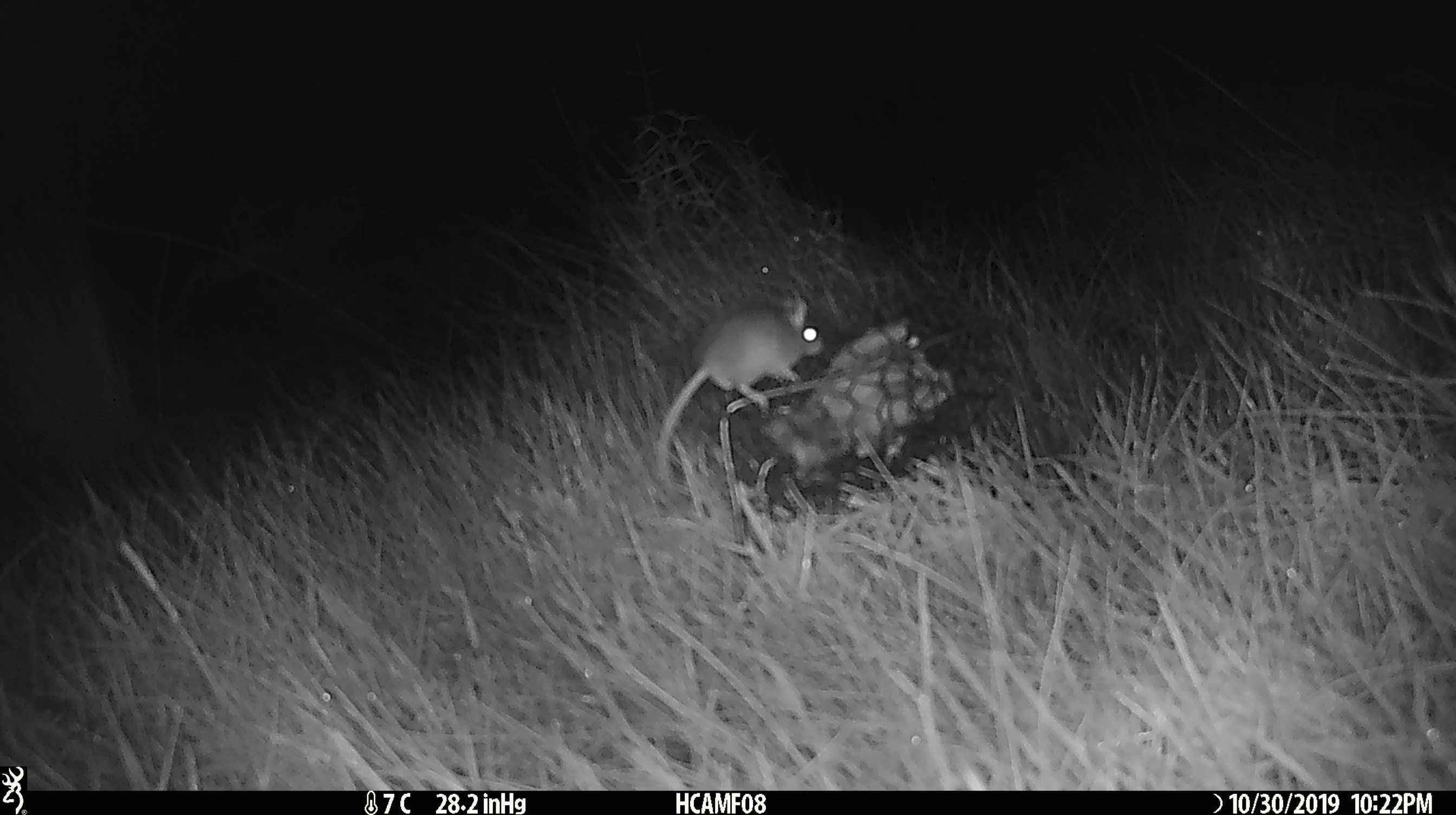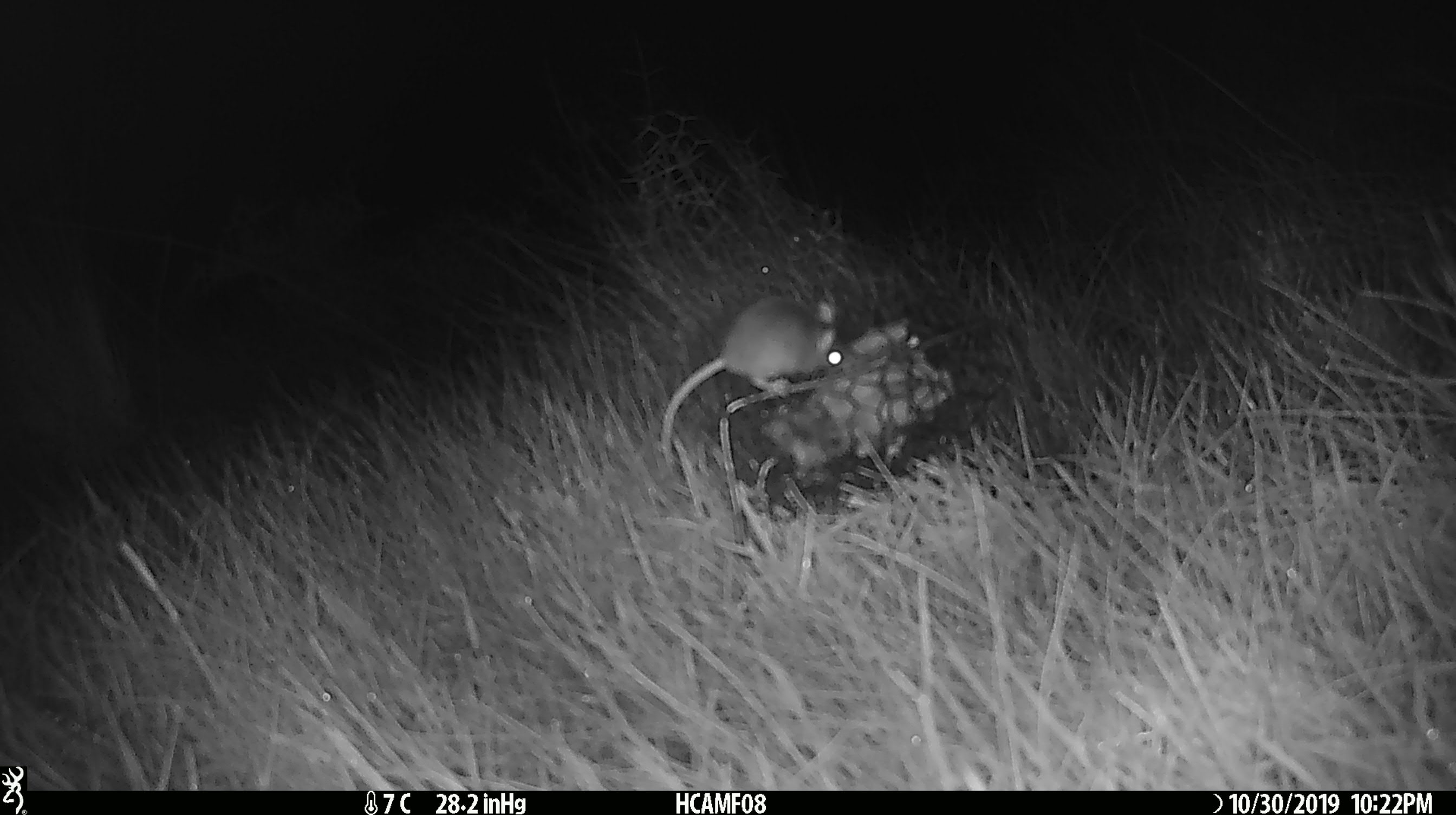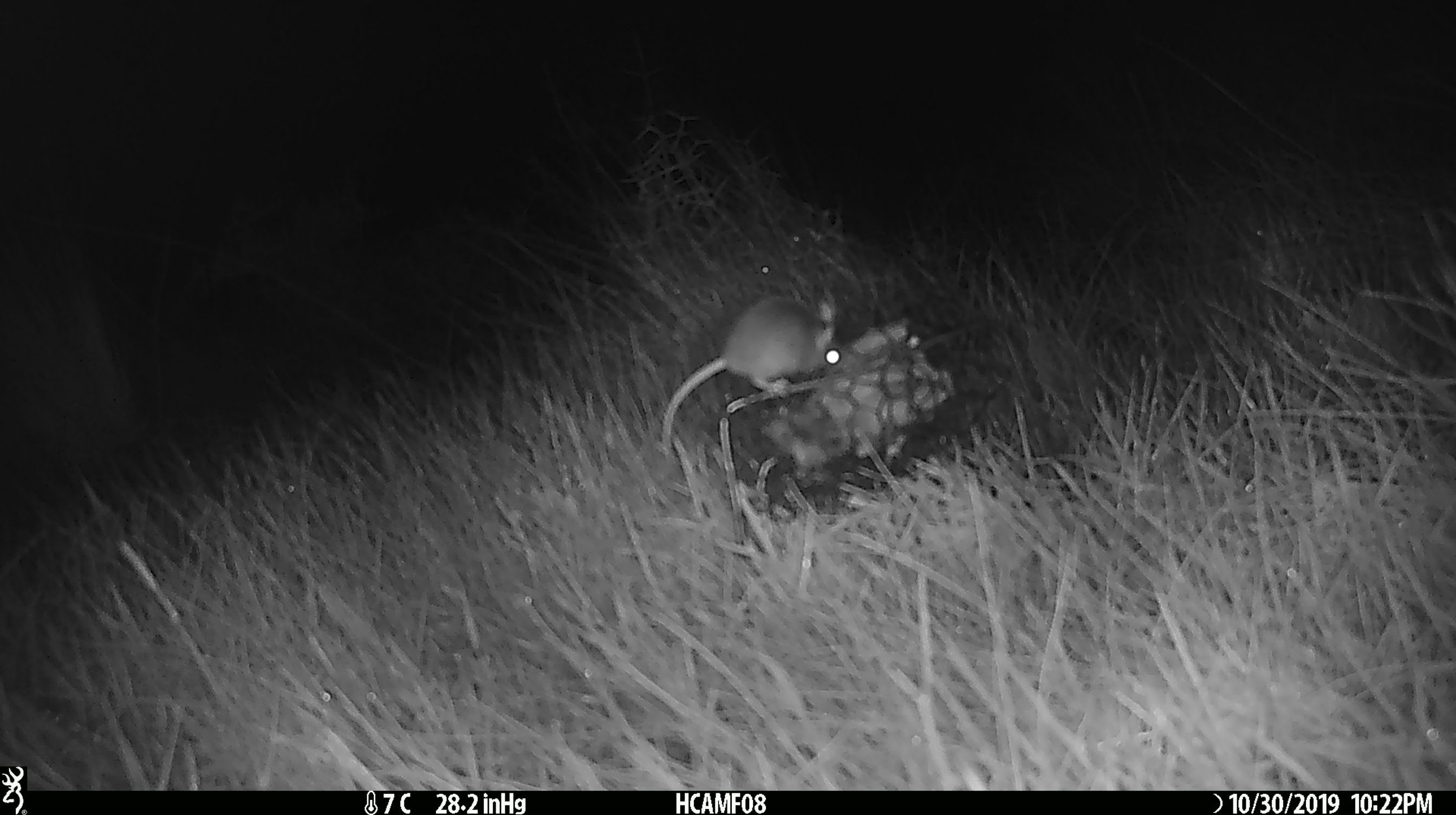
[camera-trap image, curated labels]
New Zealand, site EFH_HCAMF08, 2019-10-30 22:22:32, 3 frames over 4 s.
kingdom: Animalia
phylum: Chordata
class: Mammalia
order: Rodentia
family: Muridae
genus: Mus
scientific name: Mus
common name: mouse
Mouse (Mus).